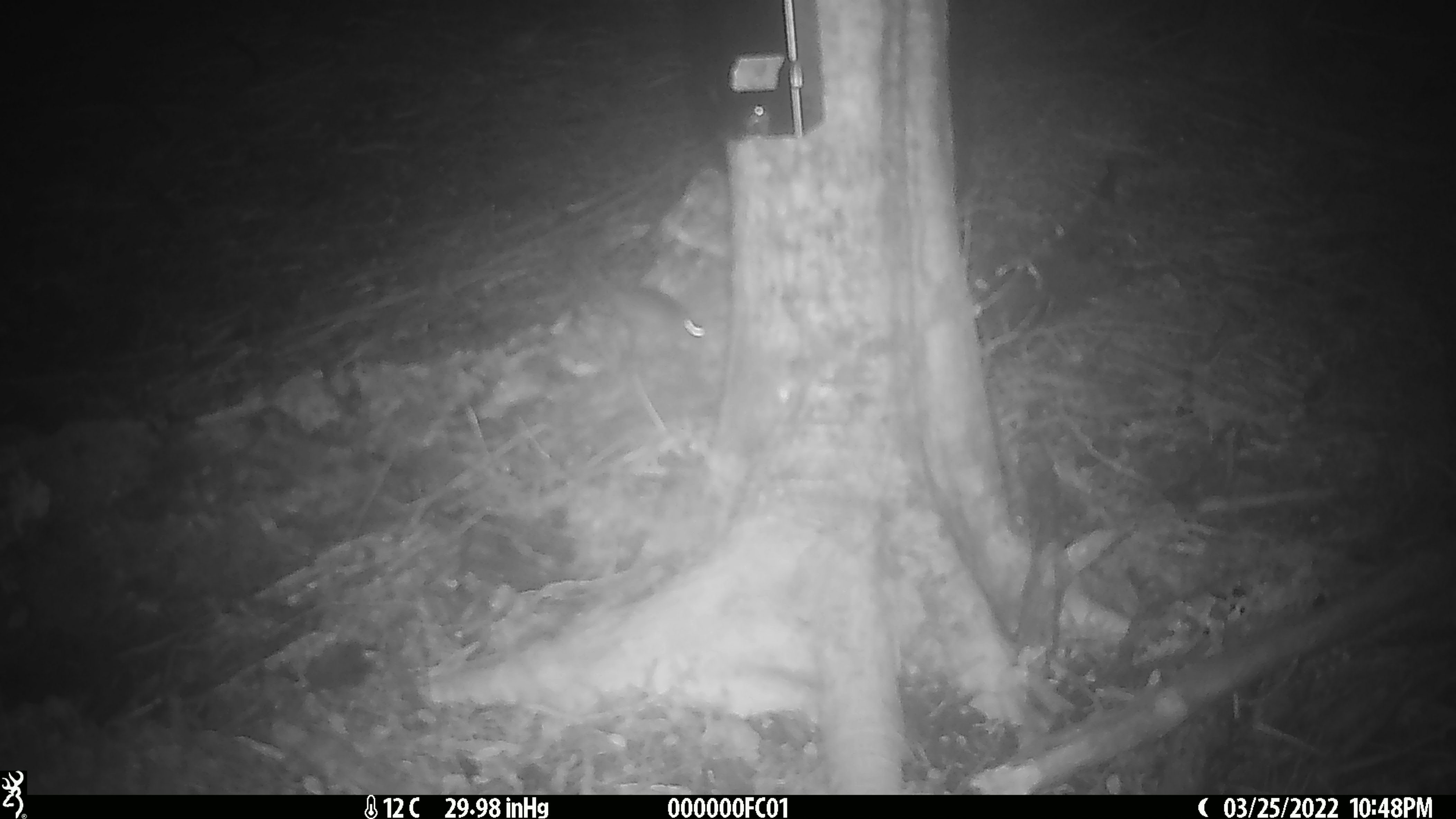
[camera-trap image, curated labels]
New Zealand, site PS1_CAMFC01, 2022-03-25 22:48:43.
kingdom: Animalia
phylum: Chordata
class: Mammalia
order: Rodentia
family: Muridae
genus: Mus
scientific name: Mus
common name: mouse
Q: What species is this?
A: Mouse (Mus).